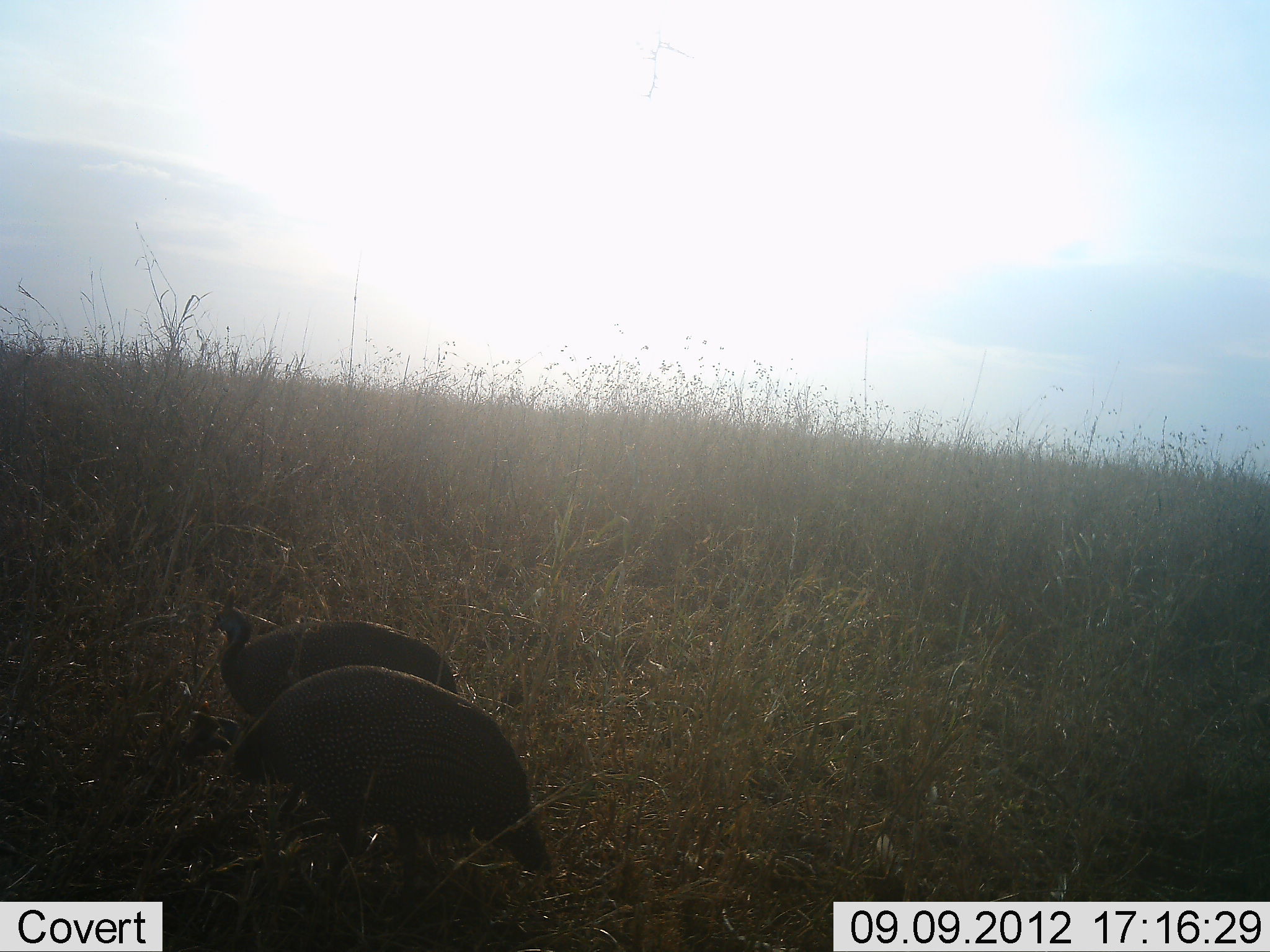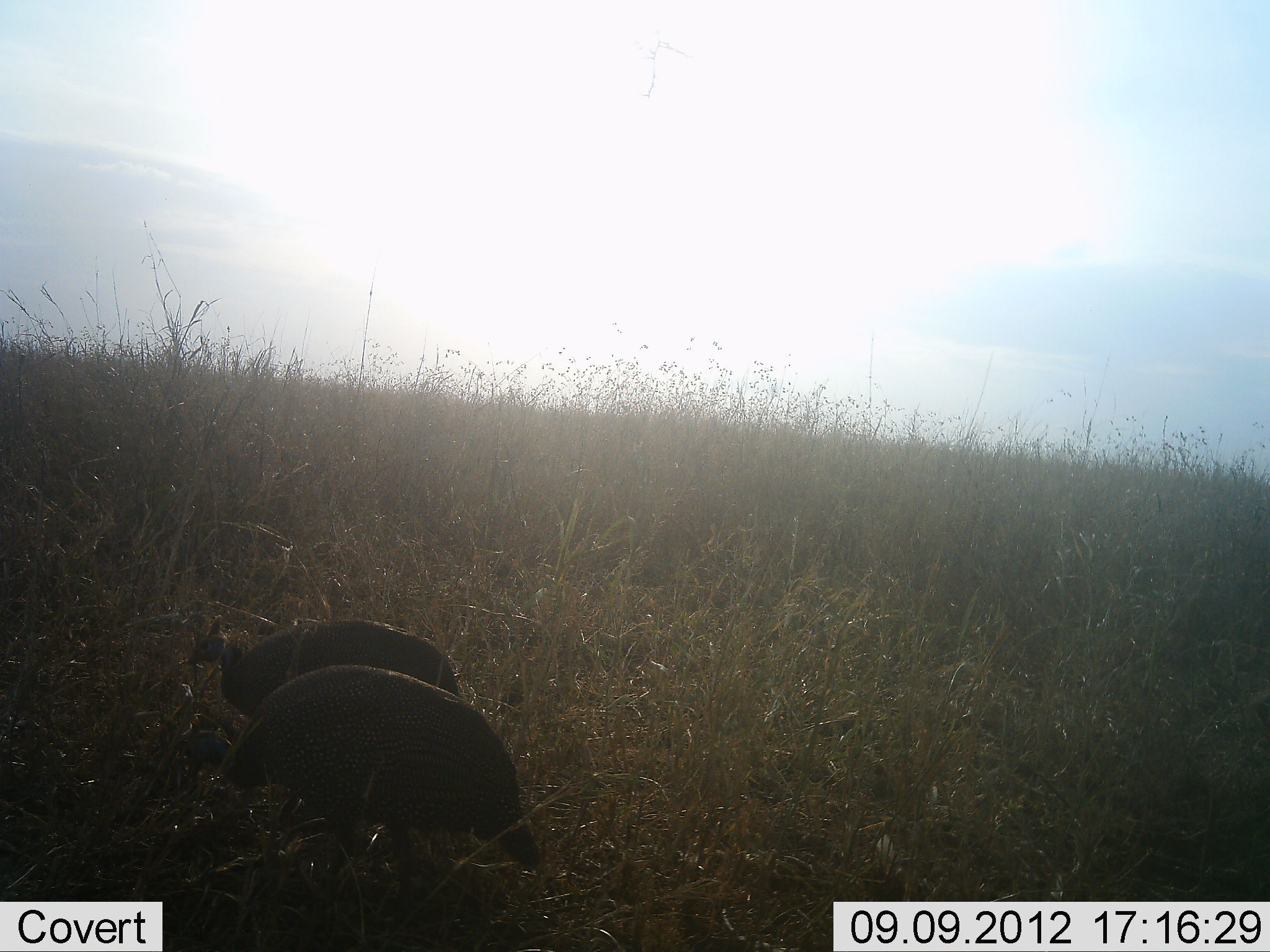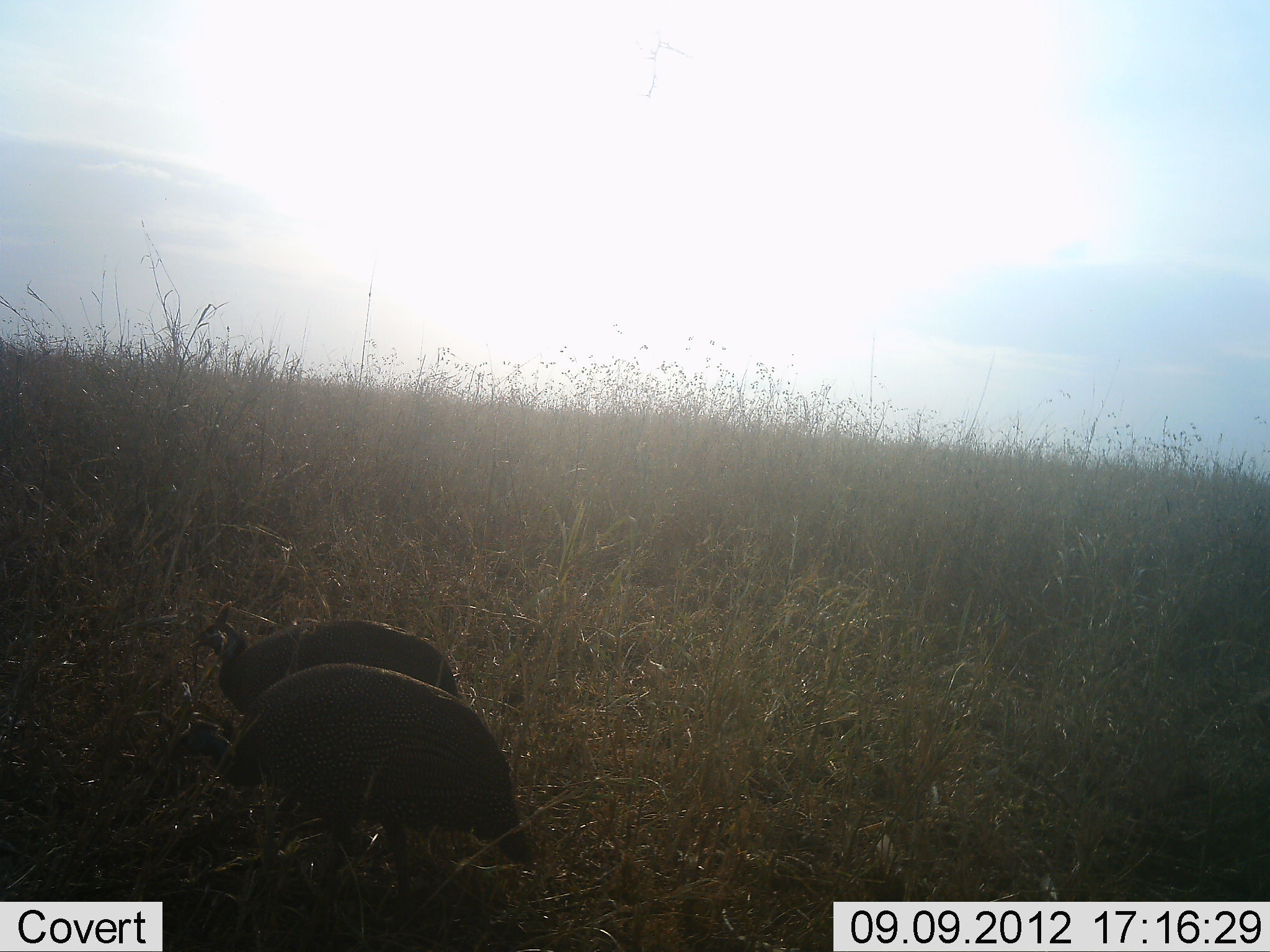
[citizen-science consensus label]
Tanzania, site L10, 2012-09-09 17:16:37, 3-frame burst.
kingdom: Animalia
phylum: Chordata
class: Aves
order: Galliformes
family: Numididae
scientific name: Numididae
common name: guinea fowl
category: guineafowl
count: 2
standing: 10%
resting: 0%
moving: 10%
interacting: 0%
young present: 0%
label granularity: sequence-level